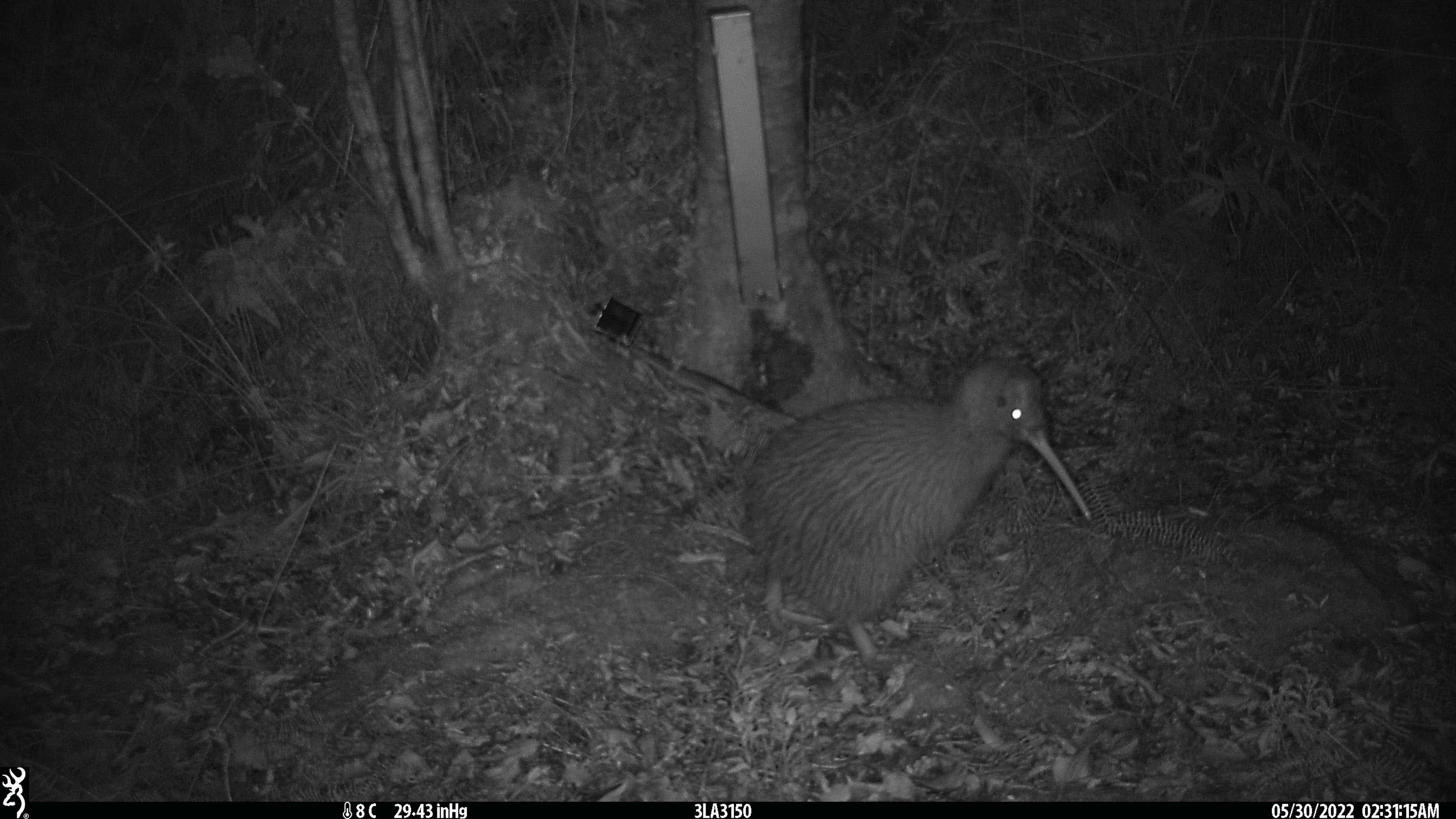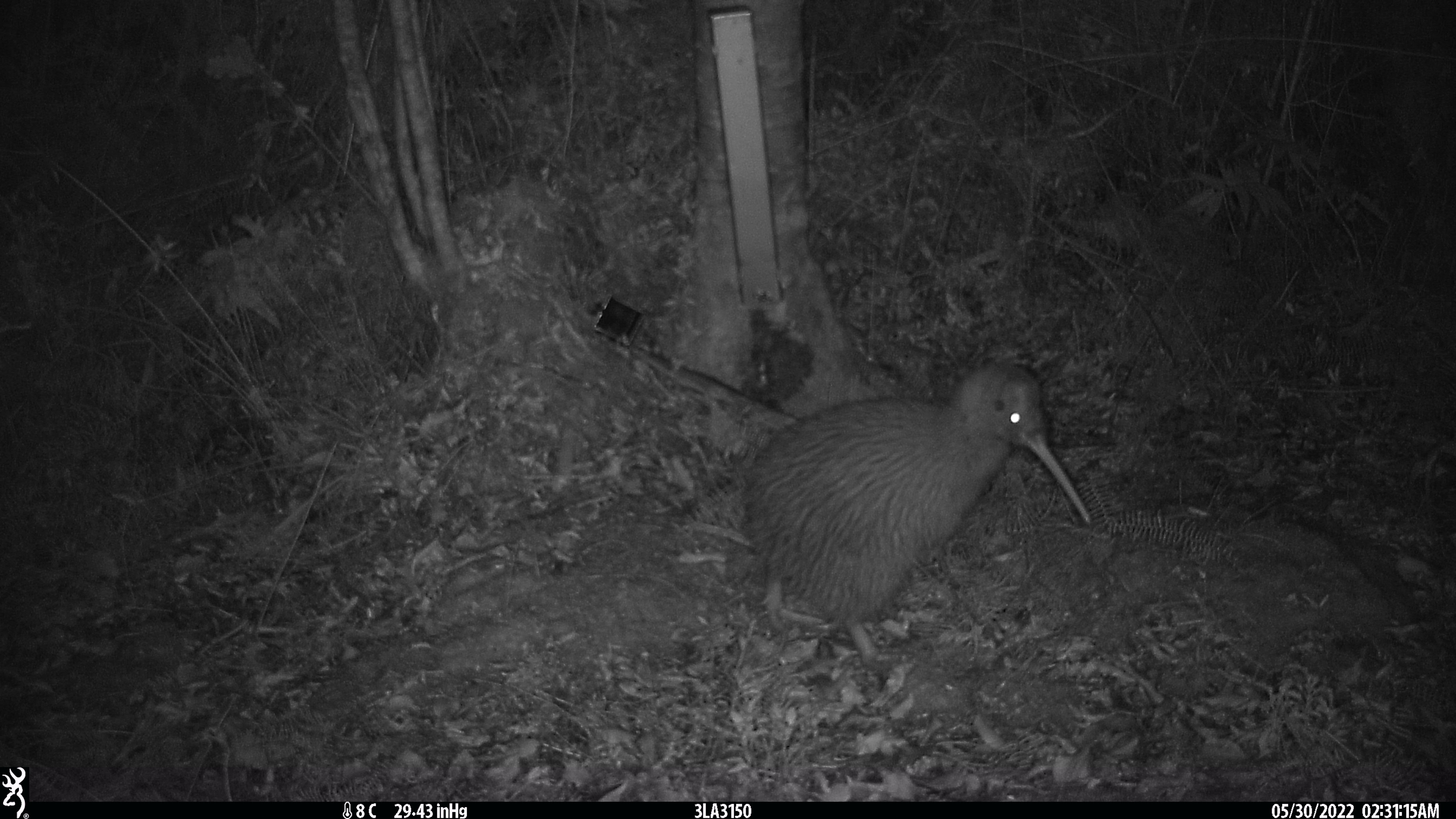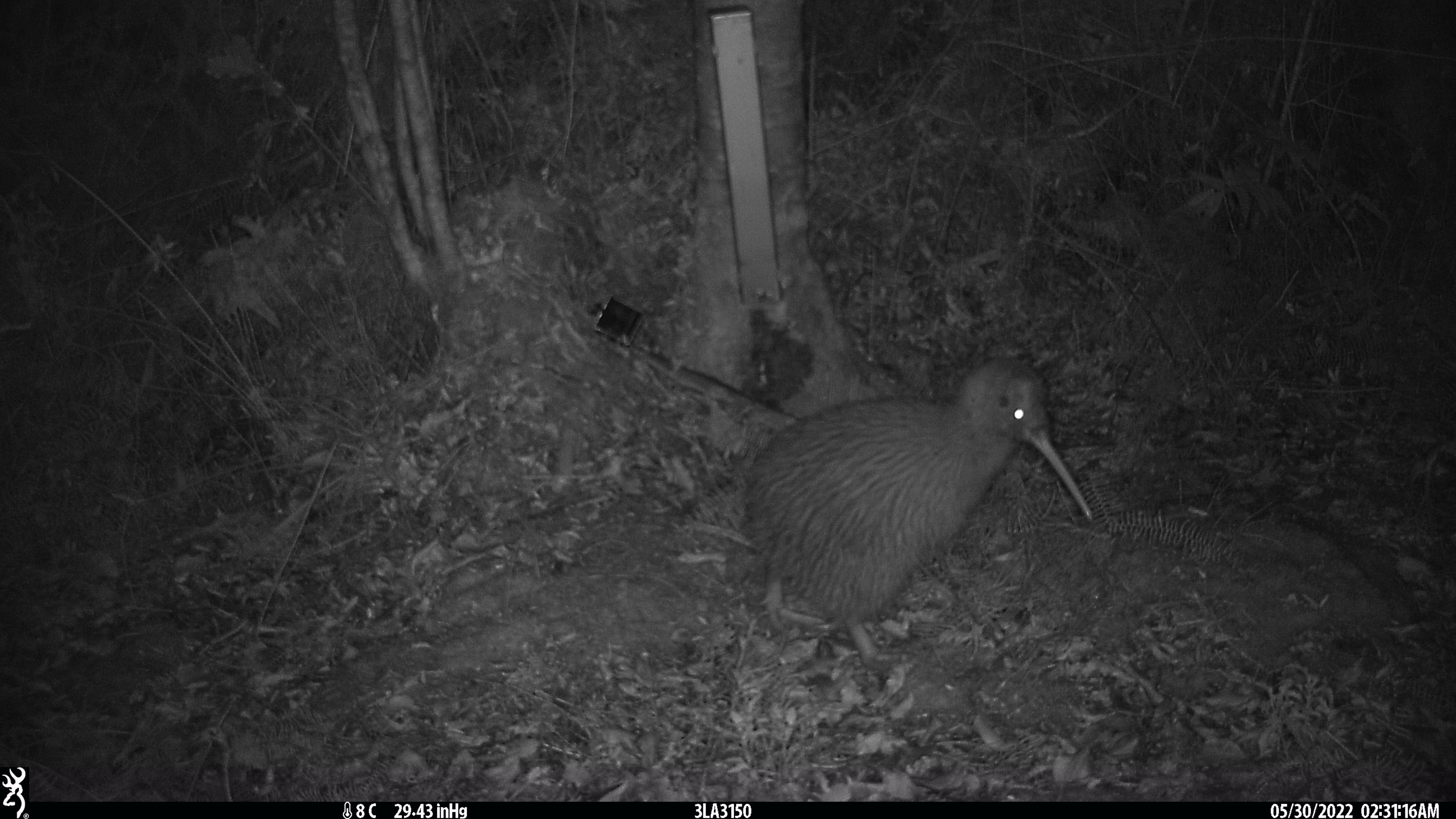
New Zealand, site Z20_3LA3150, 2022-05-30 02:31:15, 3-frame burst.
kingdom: Animalia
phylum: Chordata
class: Aves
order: Apterygiformes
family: Apterygidae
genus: Apteryx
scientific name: Apteryx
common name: kiwi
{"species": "kiwi (Apteryx)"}